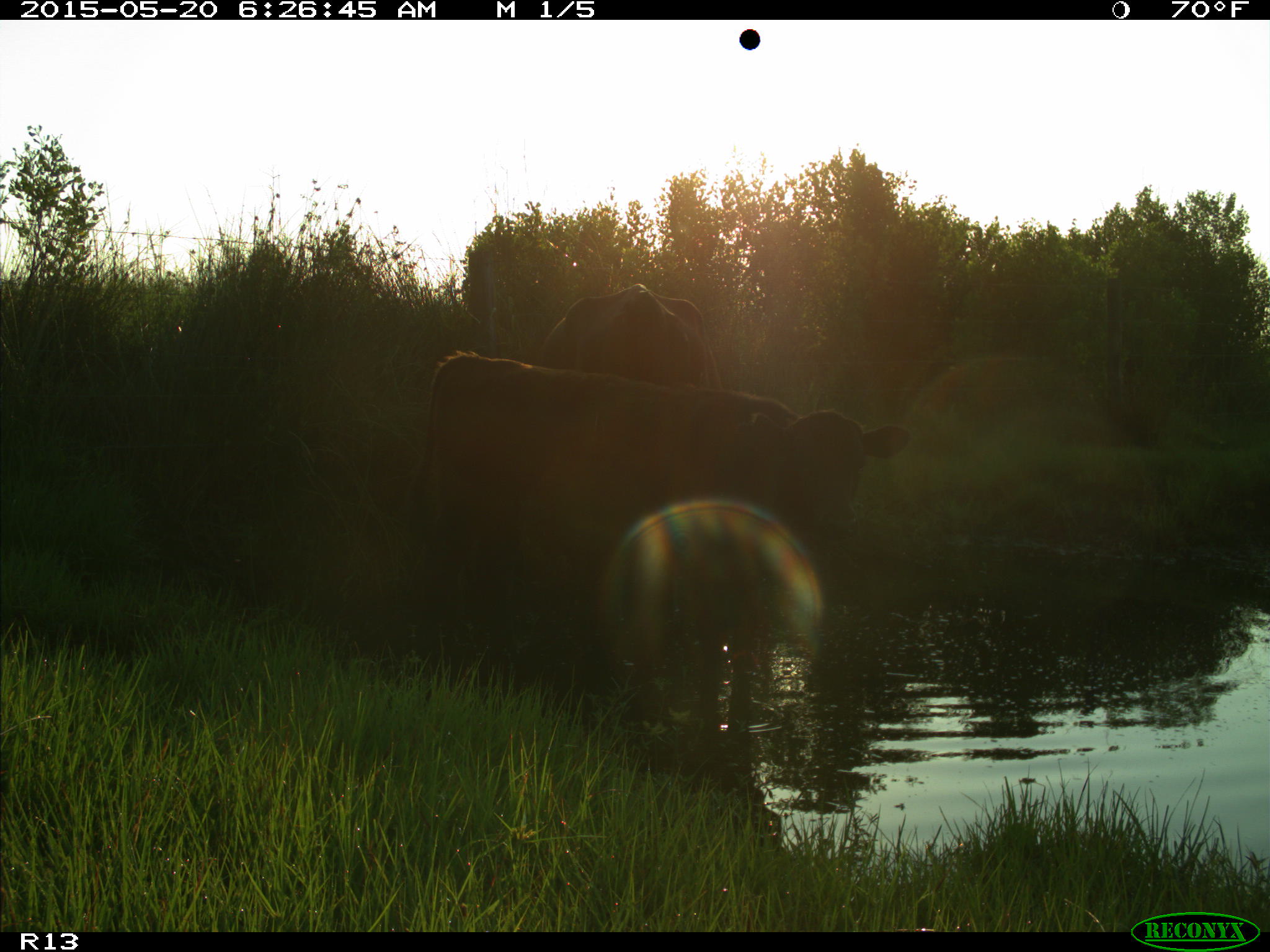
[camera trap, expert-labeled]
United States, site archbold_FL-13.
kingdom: Animalia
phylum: Chordata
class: Mammalia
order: Artiodactyla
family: Bovidae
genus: Bos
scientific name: Bos taurus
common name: domestic cow